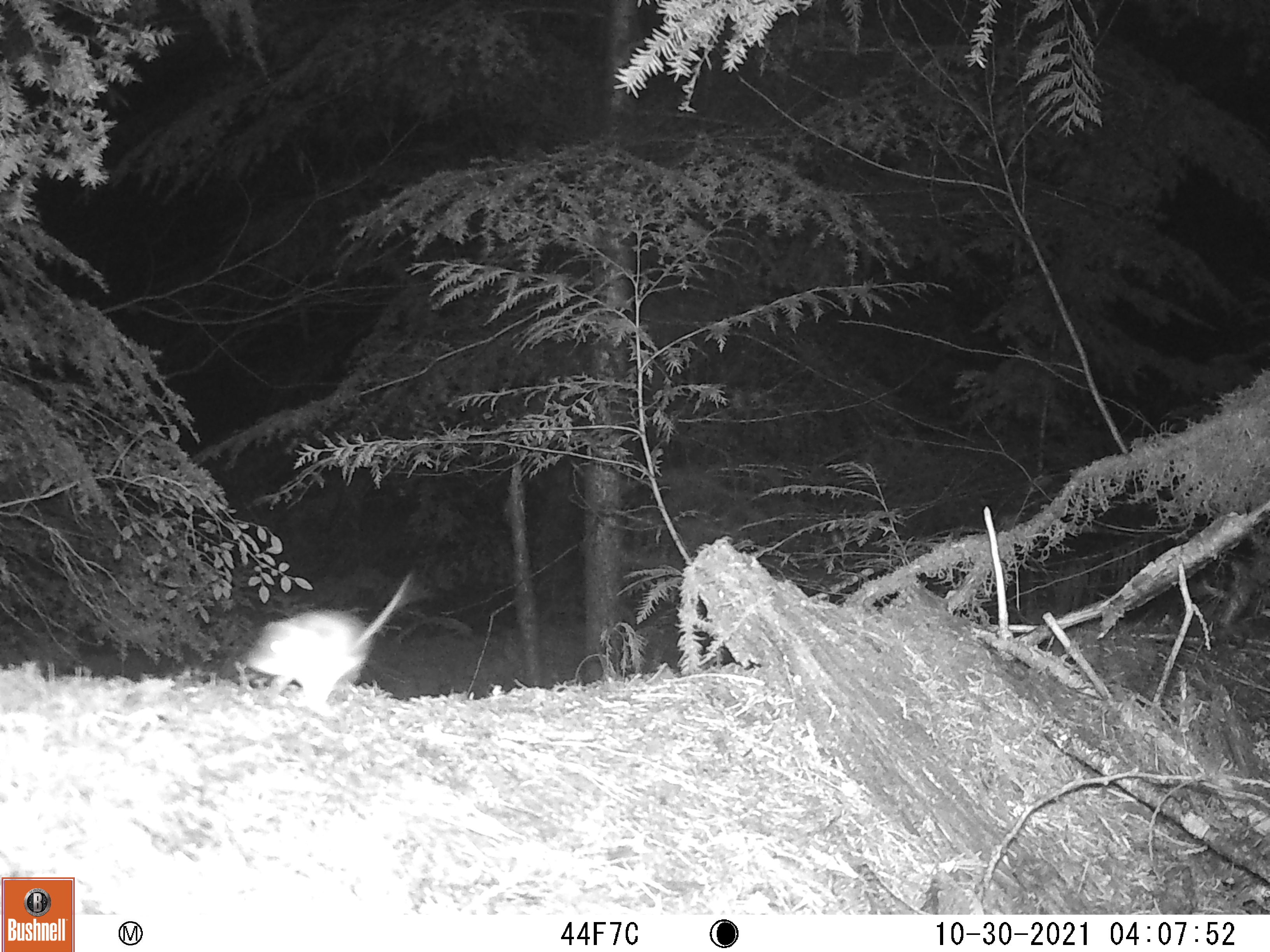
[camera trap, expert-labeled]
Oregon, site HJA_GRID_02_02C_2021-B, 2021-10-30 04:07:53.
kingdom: Animalia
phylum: Chordata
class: Mammalia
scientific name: Mammalia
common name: small mammal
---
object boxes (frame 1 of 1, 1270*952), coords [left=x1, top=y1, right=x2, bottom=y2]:
small mammal: [left=222, top=566, right=440, bottom=709]